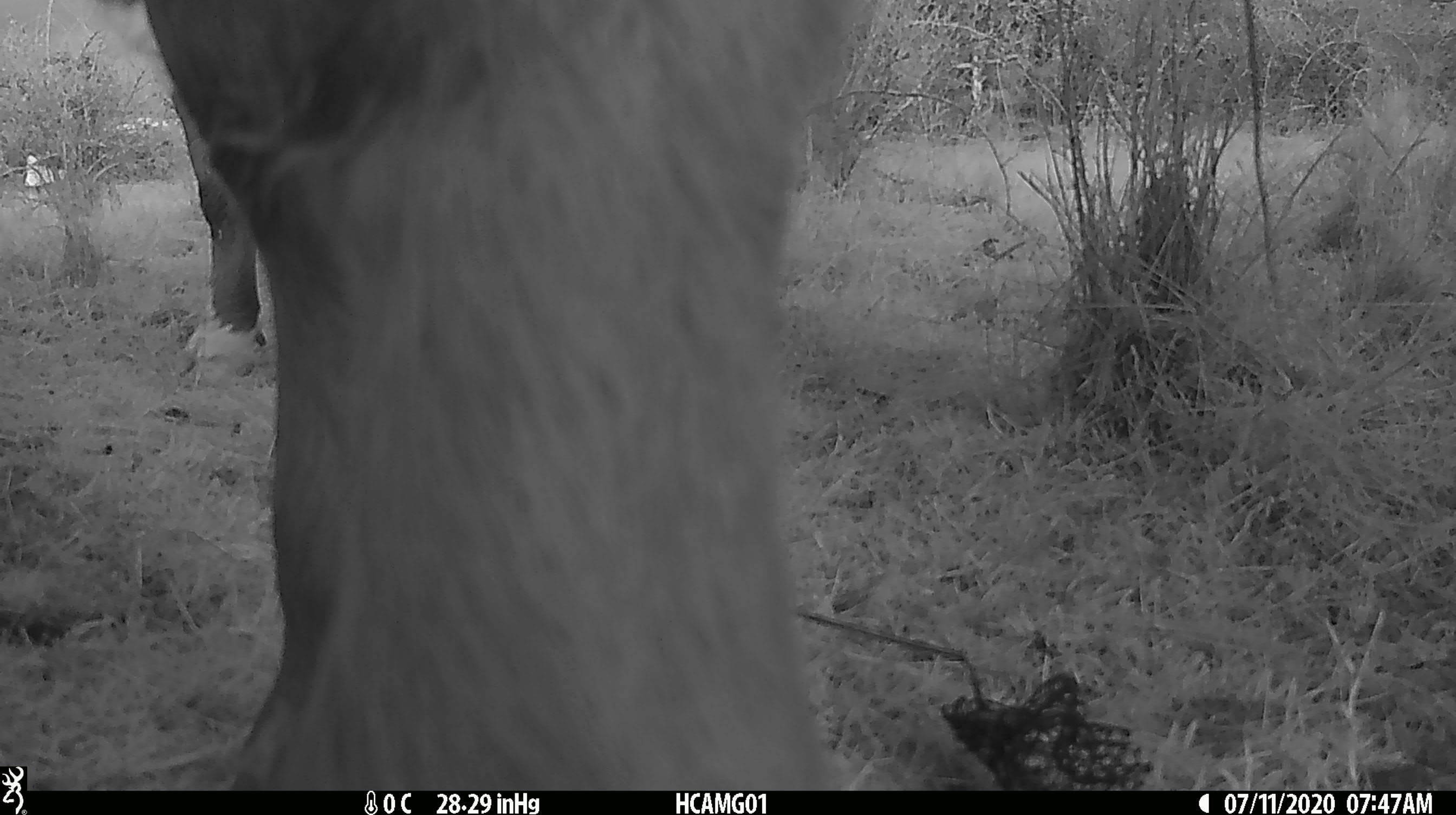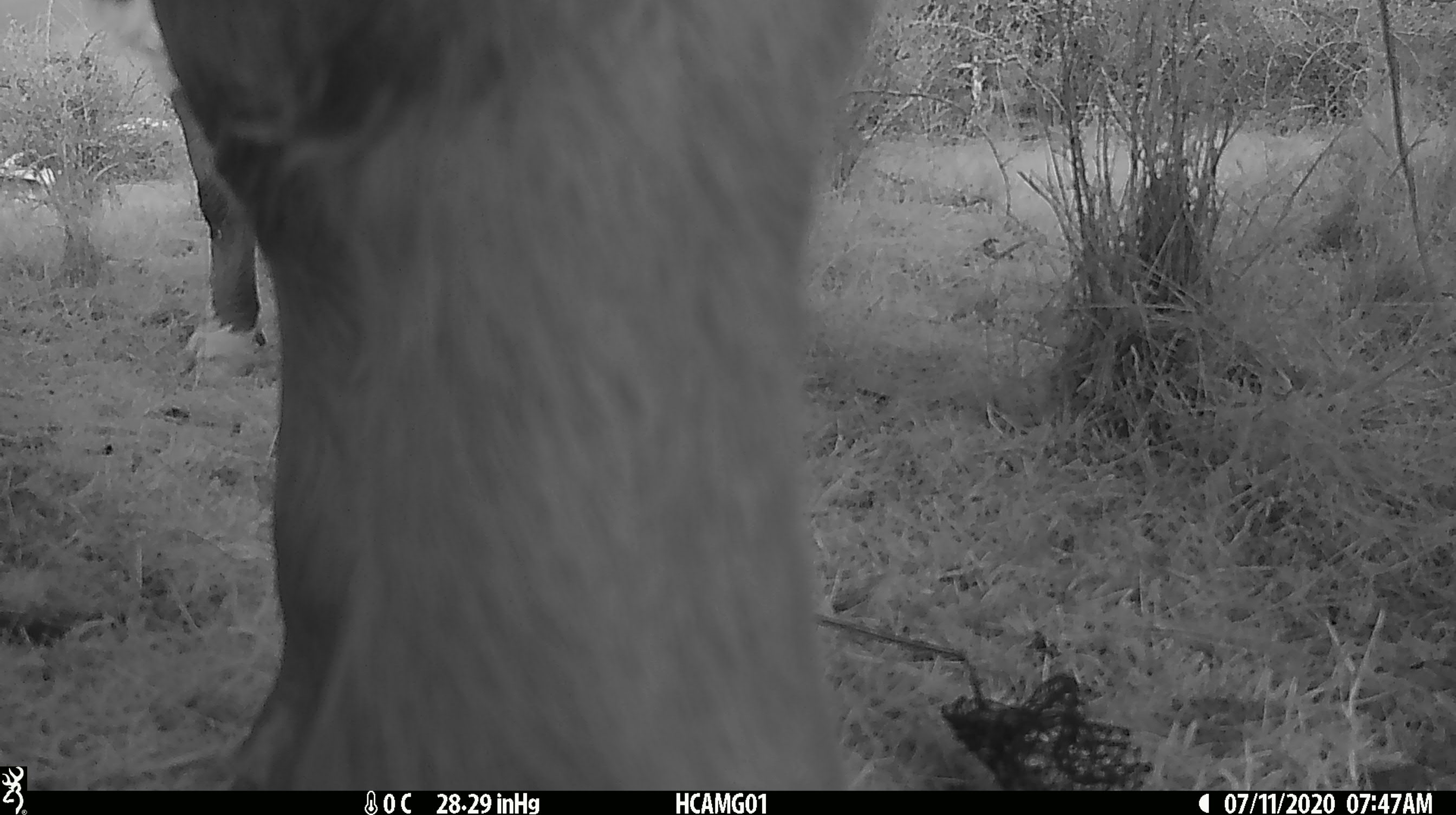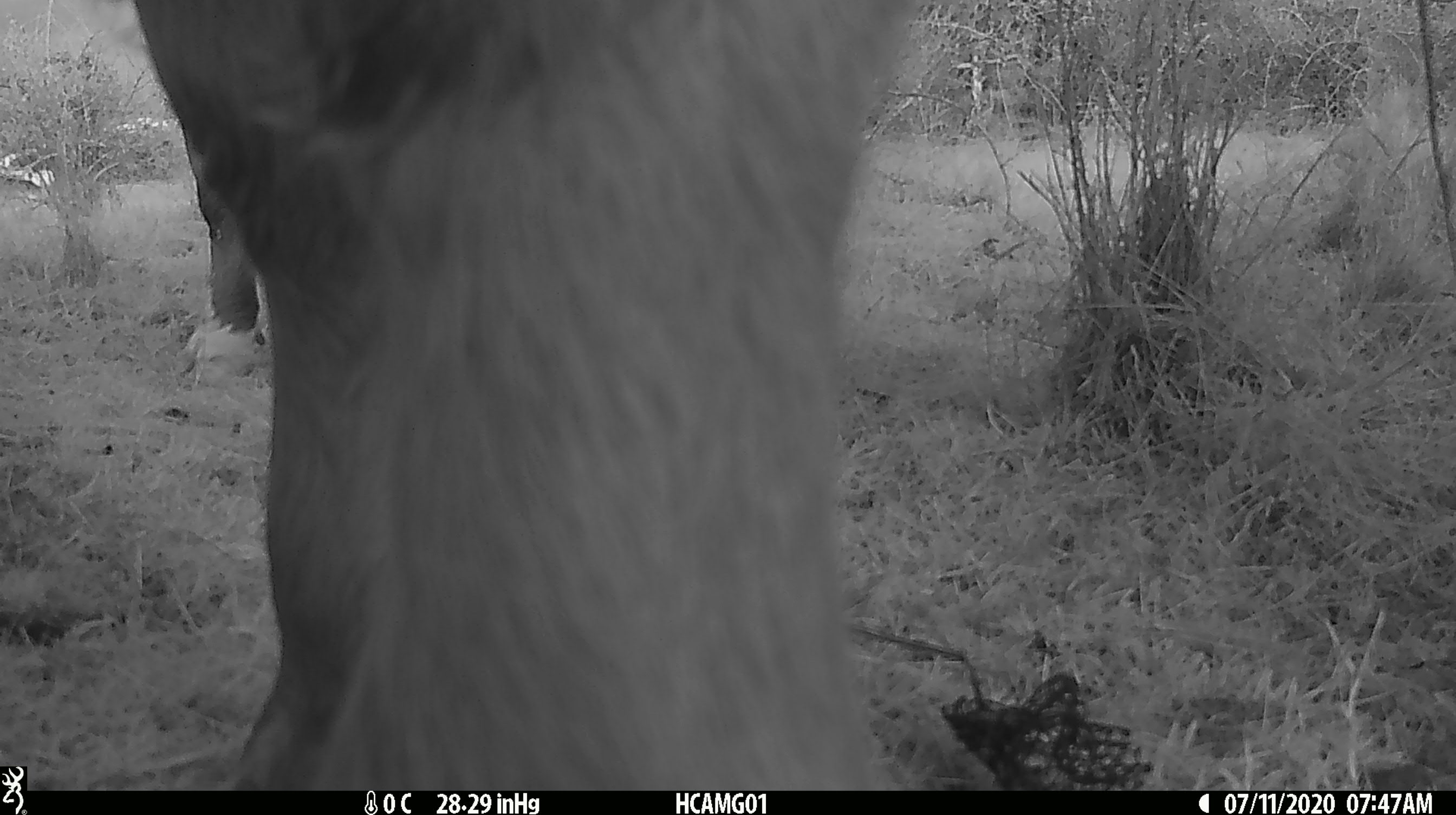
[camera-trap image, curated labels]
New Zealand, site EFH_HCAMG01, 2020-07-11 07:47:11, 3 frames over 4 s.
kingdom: Animalia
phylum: Chordata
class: Mammalia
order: Artiodactyla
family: Bovidae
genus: Bos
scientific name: Bos taurus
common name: domestic cow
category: cow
Cow (domestic cow) (Bos taurus).